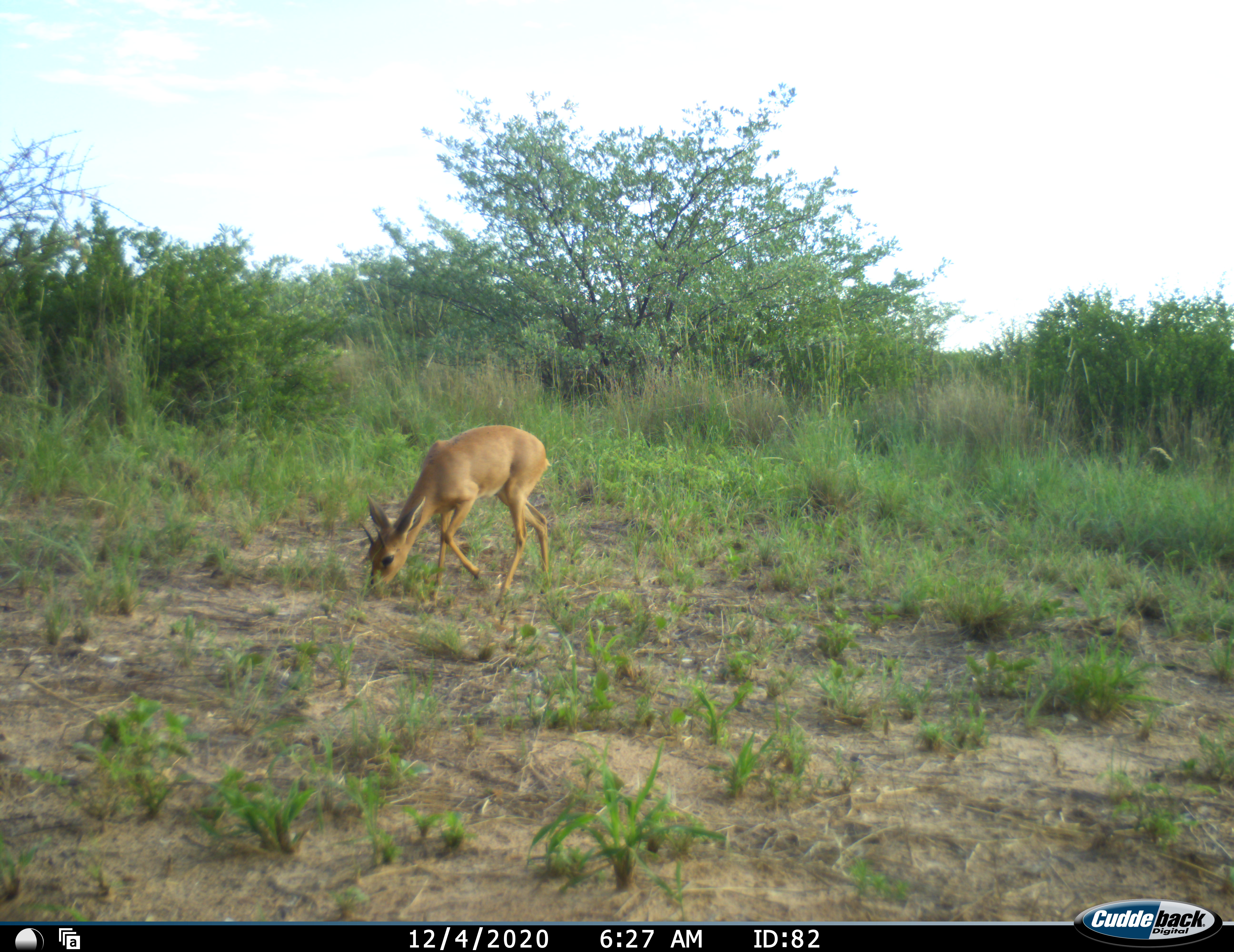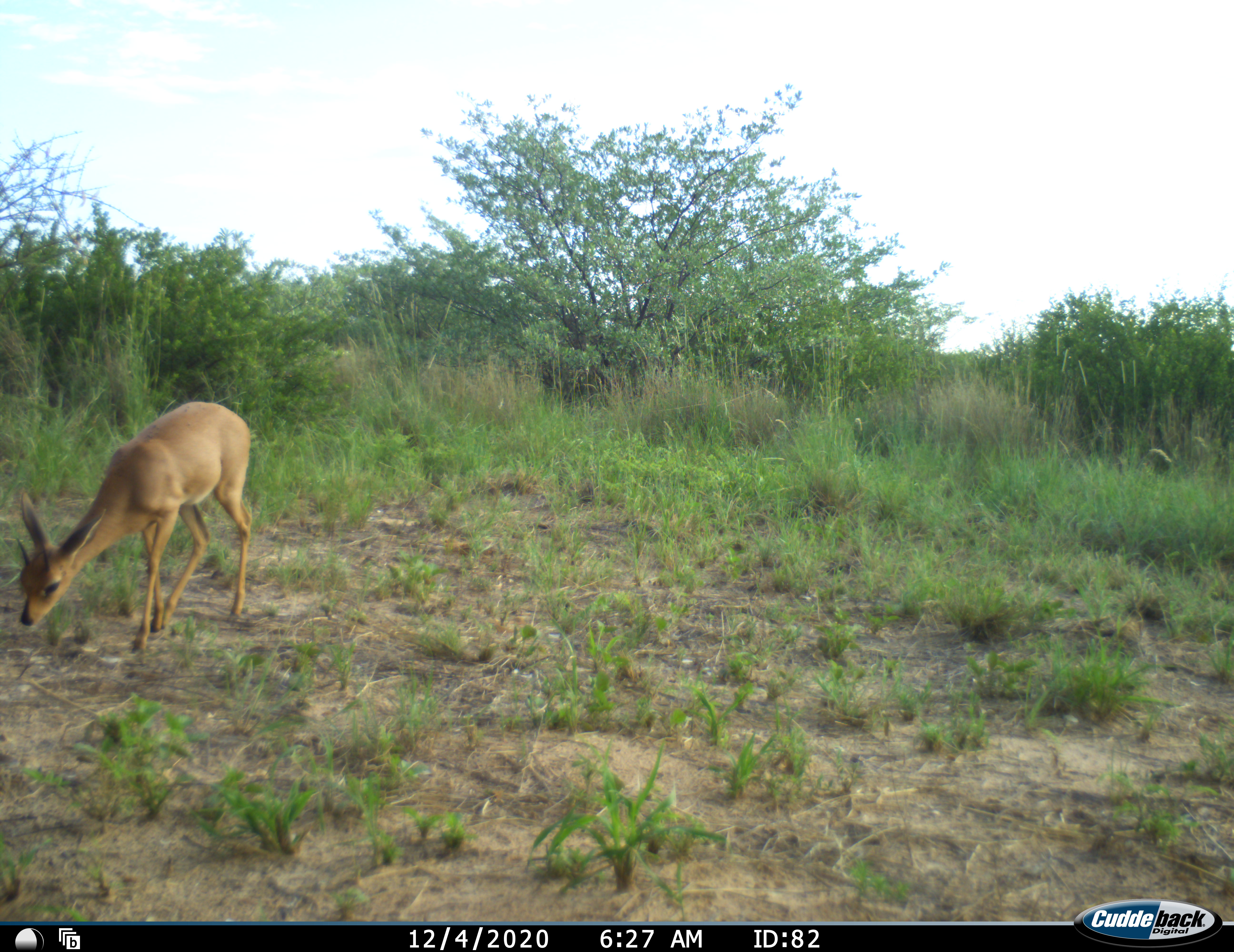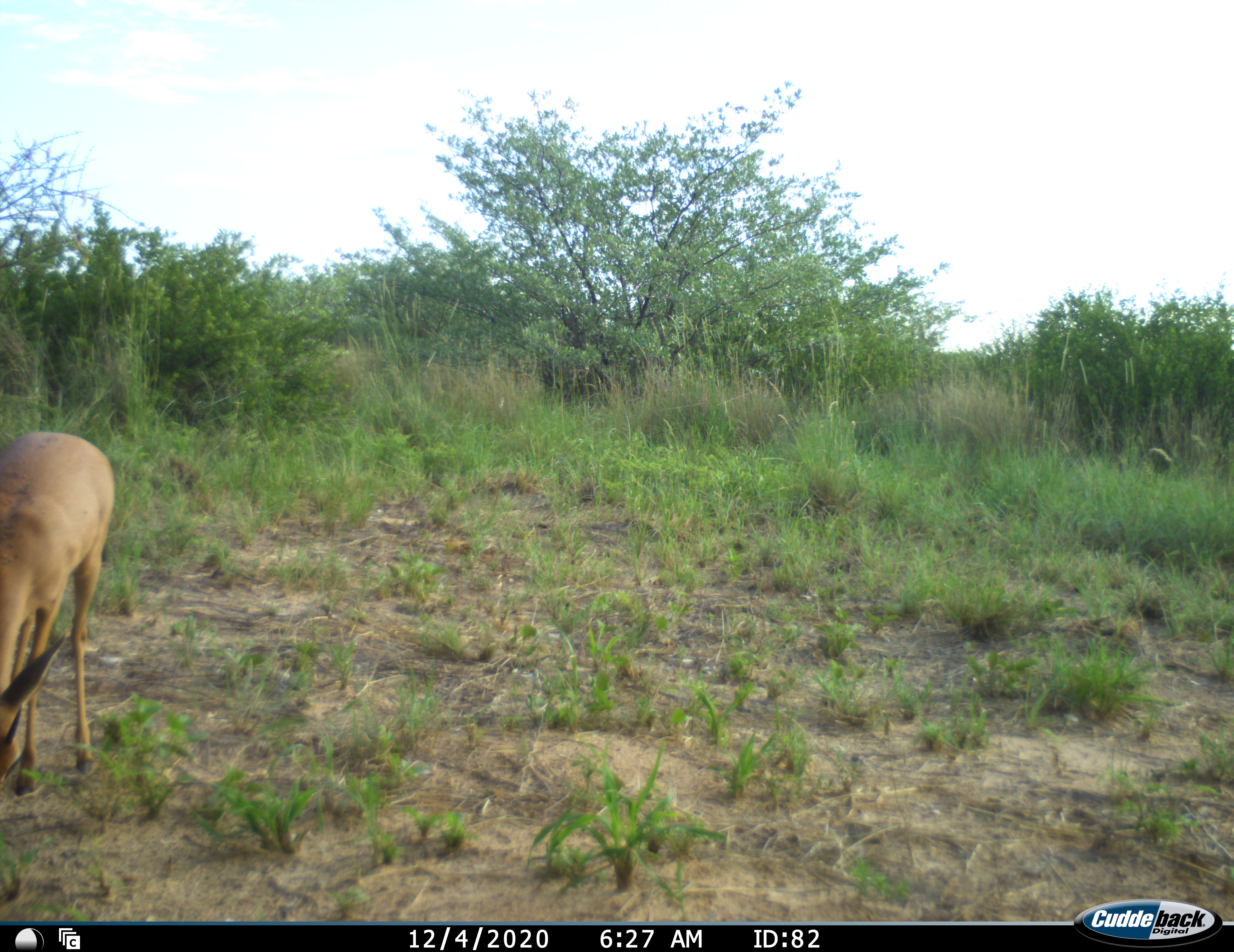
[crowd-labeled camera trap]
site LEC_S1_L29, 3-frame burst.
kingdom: Animalia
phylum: Chordata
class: Mammalia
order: Artiodactyla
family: Bovidae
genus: Raphicerus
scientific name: Raphicerus campestris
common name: steenbok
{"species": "steenbok (Raphicerus campestris)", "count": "1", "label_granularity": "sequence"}